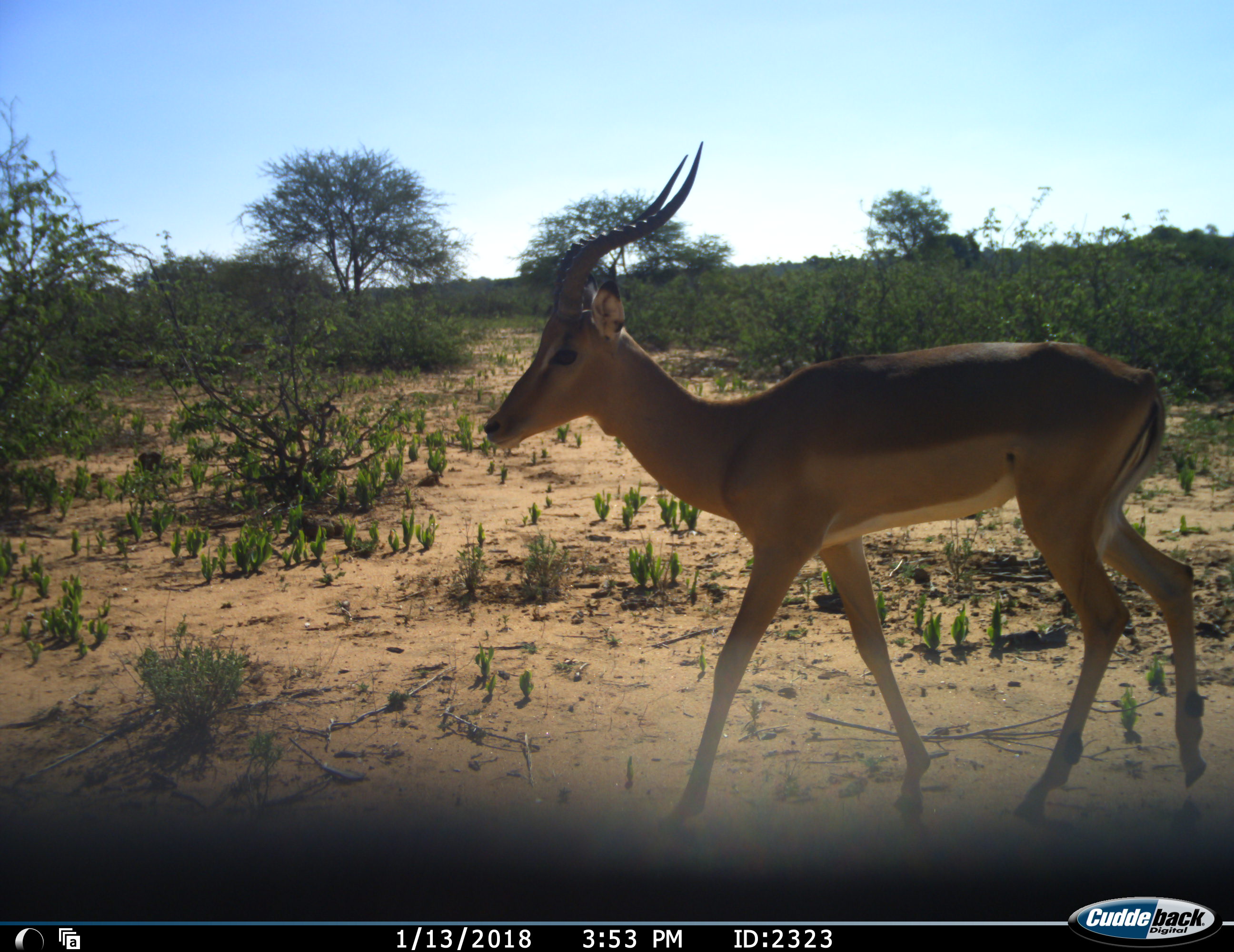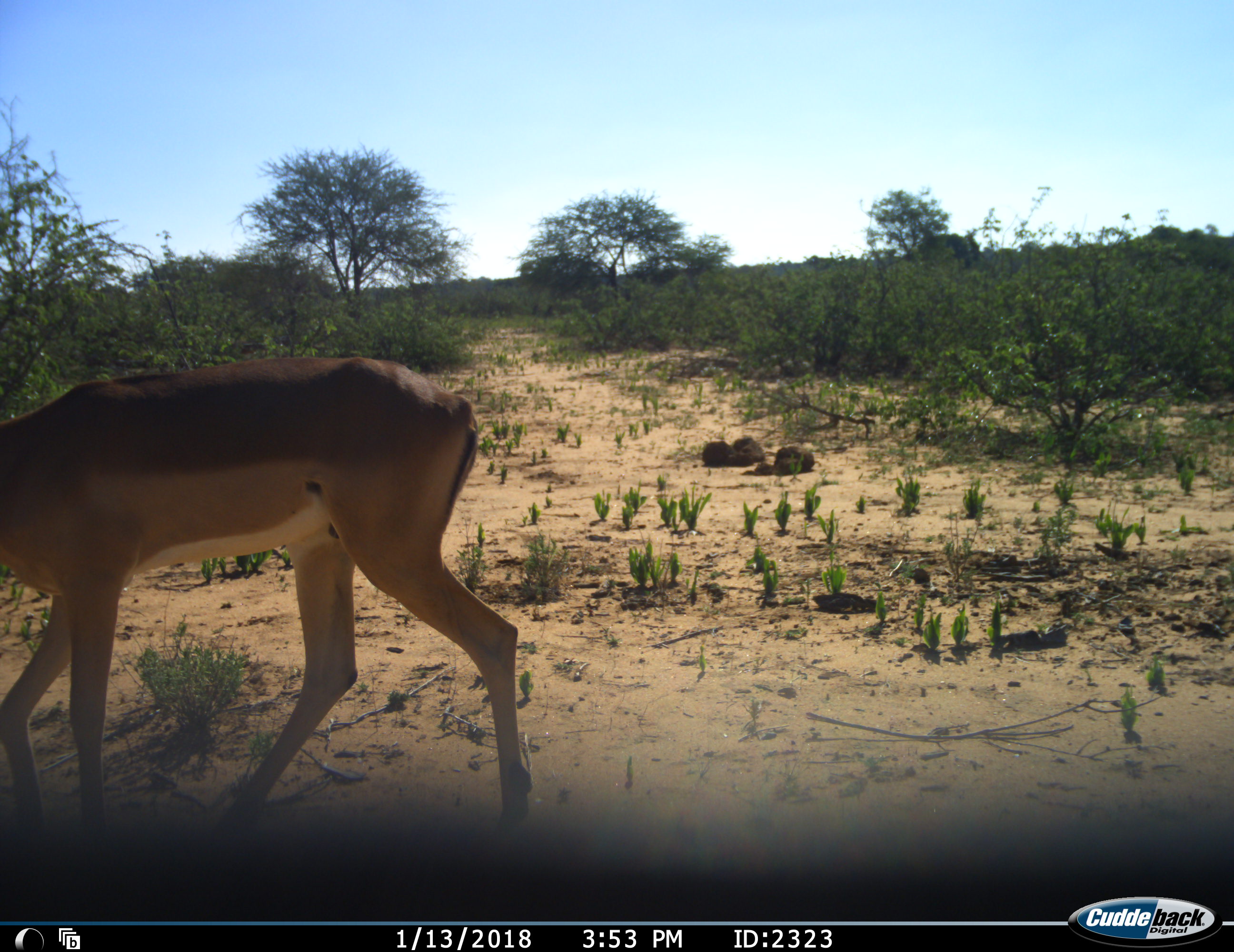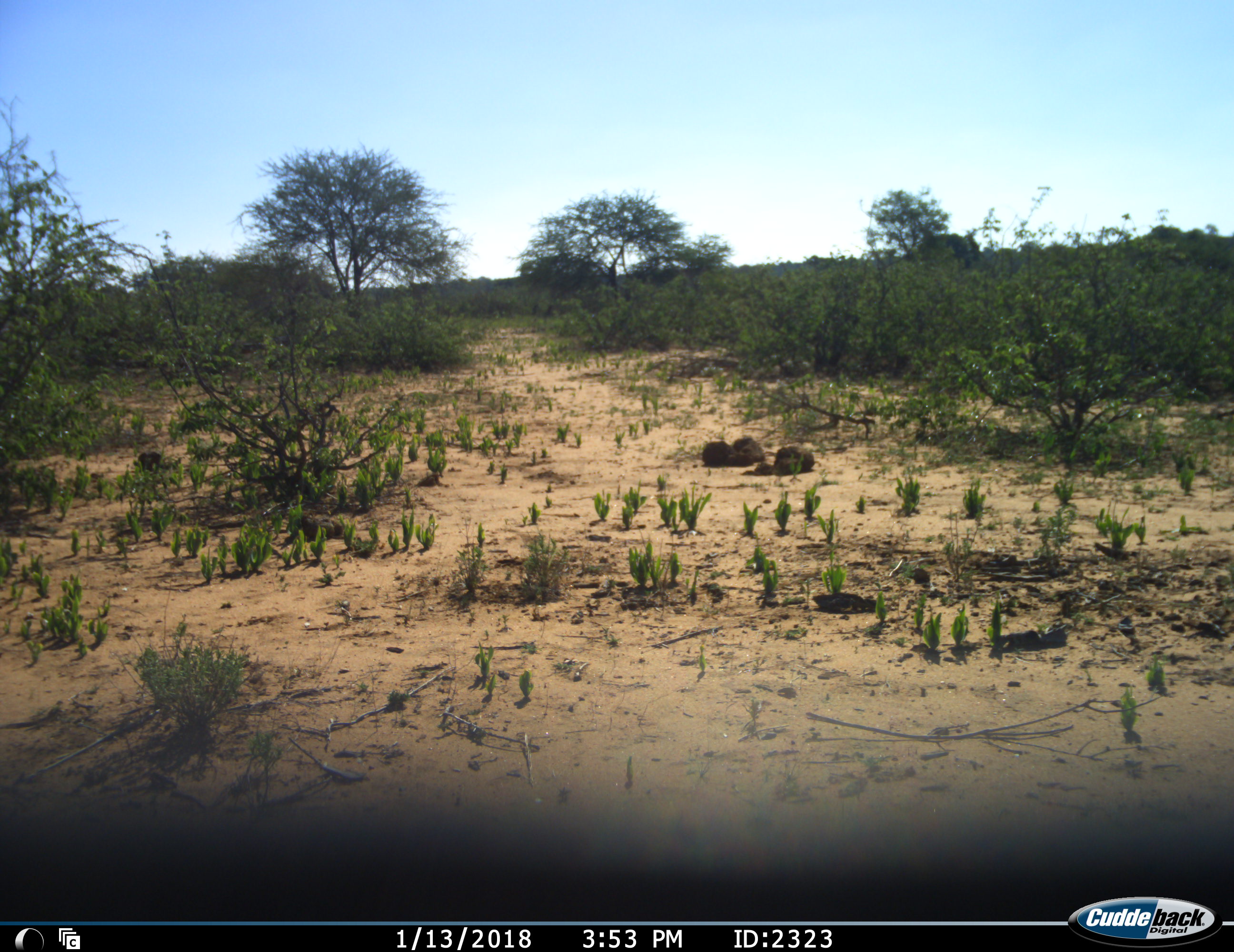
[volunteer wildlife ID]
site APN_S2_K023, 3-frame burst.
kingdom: Animalia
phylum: Chordata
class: Mammalia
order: Artiodactyla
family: Bovidae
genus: Aepyceros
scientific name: Aepyceros melampus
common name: impala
Impala (Aepyceros melampus), count 1. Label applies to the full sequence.